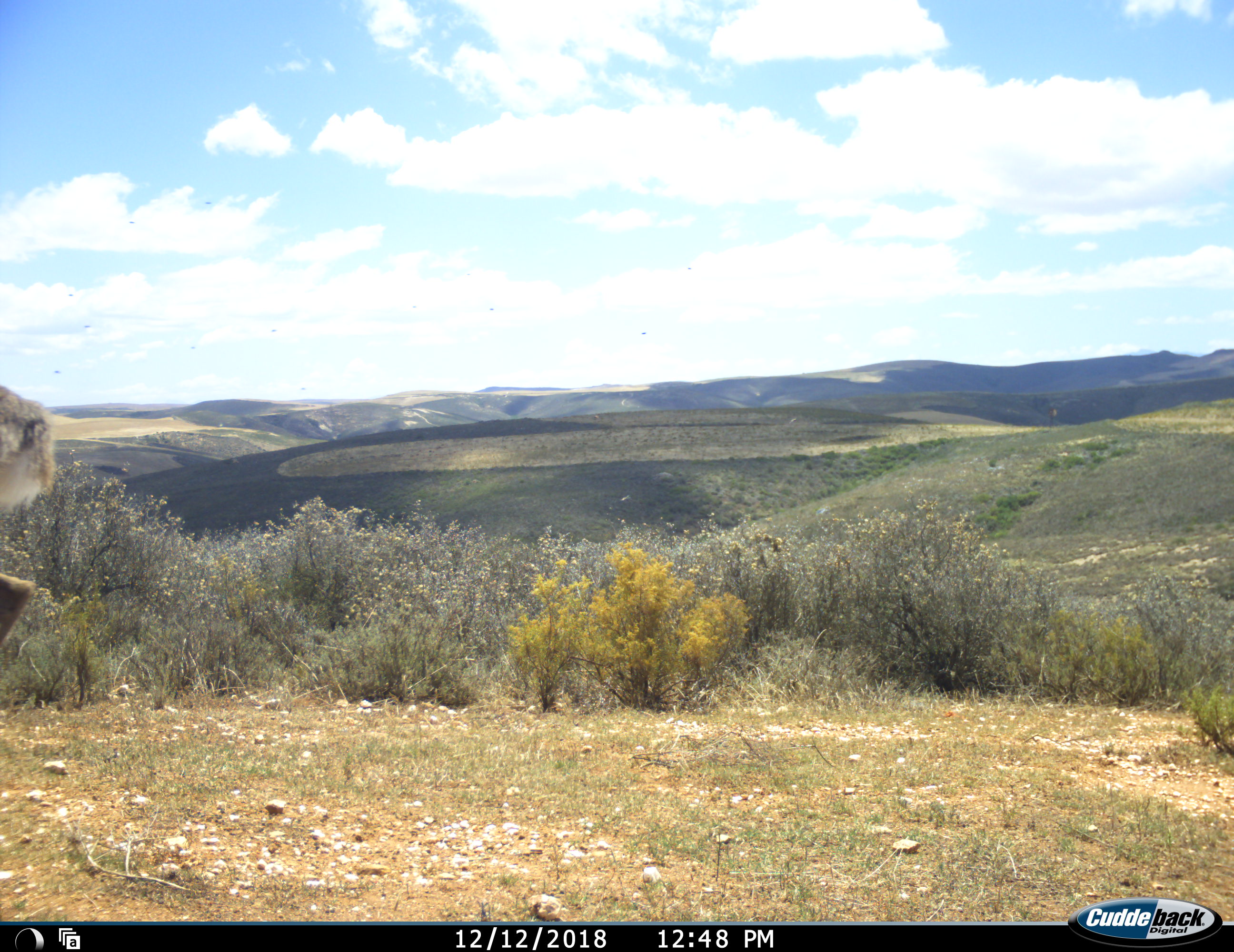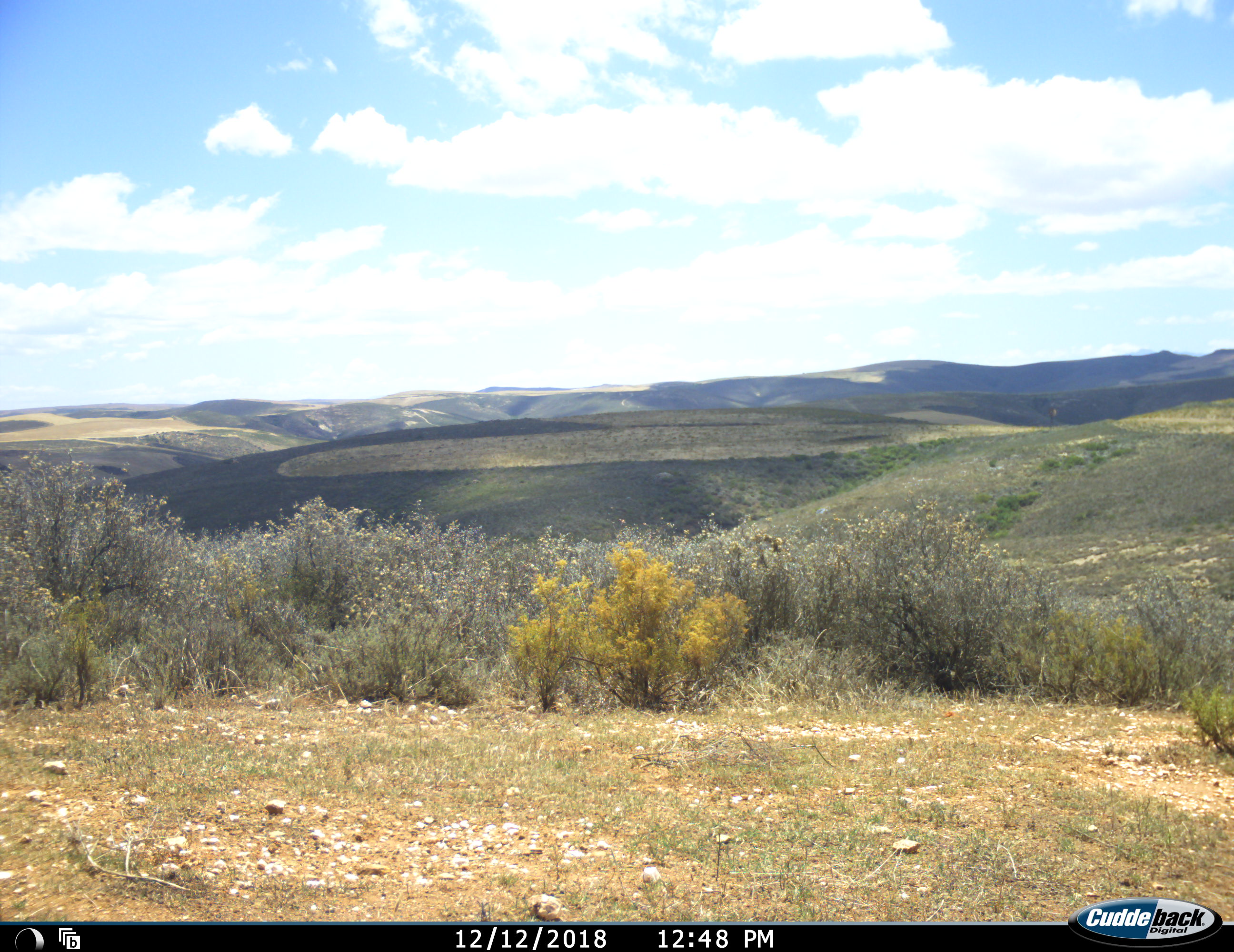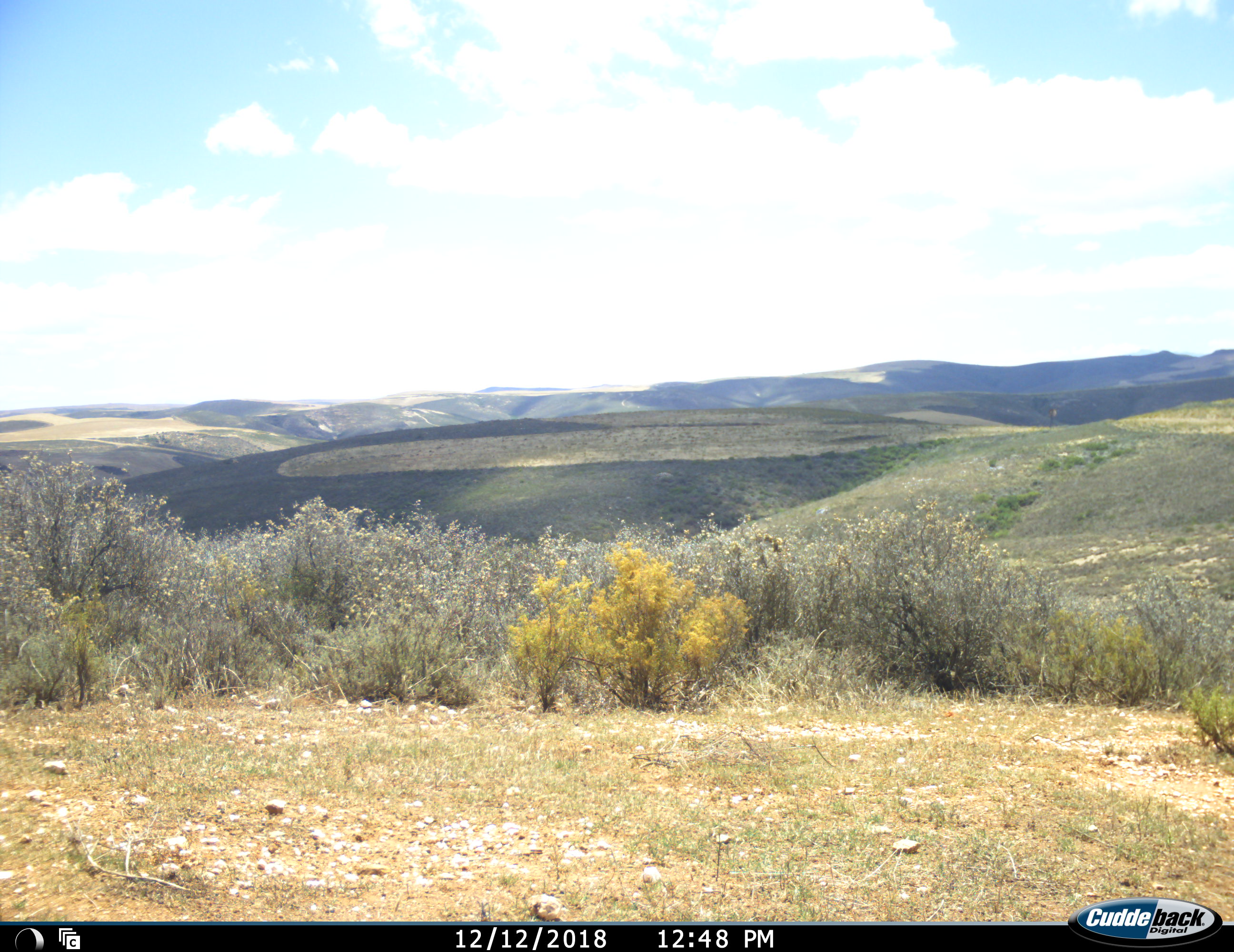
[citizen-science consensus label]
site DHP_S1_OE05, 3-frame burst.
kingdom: Animalia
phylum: Chordata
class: Mammalia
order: Artiodactyla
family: Bovidae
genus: Pelea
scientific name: Pelea capreolus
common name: grey rhebok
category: rhebokgrey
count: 1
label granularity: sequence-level